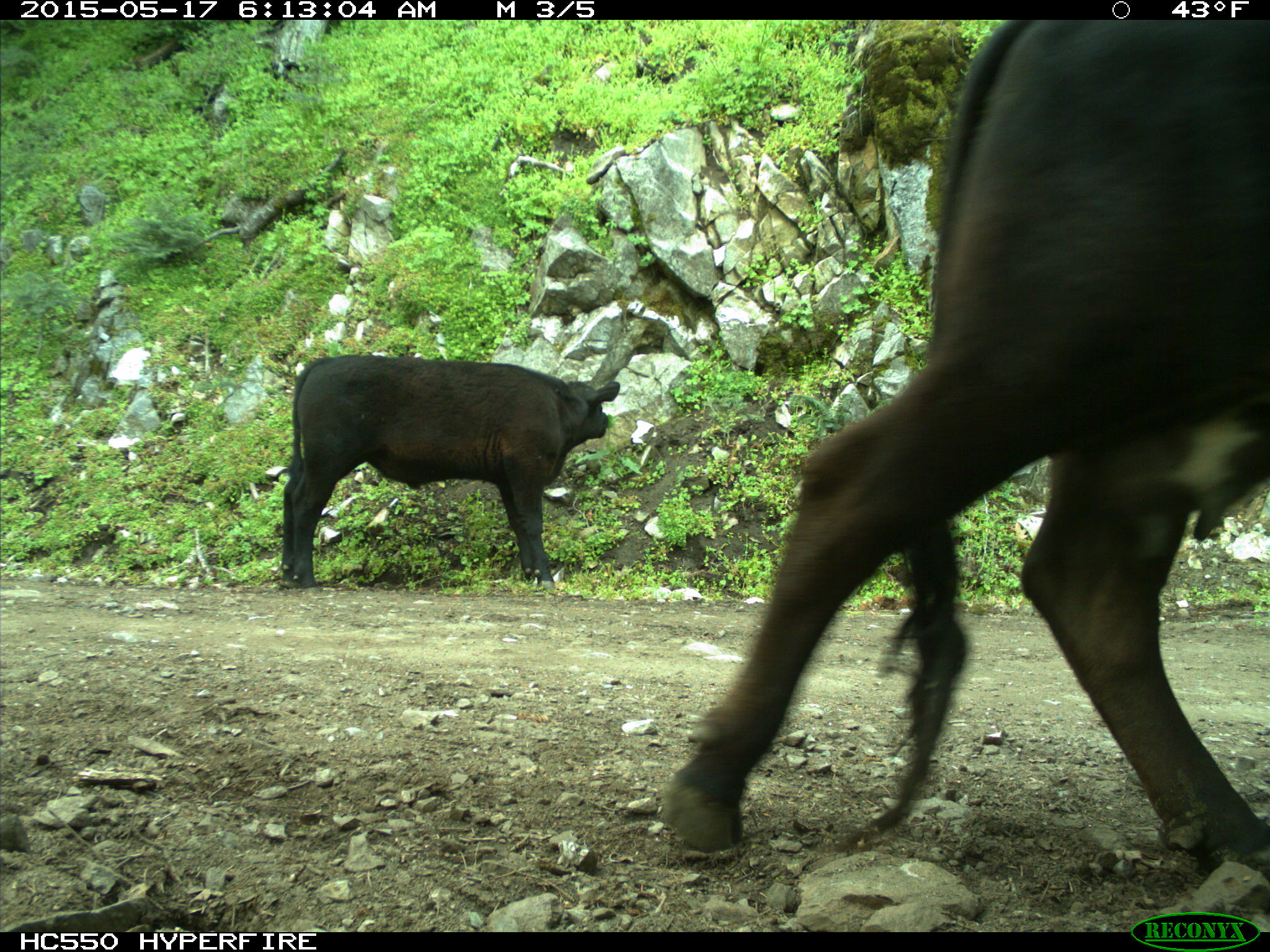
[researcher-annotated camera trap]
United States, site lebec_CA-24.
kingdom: Animalia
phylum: Chordata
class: Mammalia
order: Artiodactyla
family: Bovidae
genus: Bos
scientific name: Bos taurus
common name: domestic cow